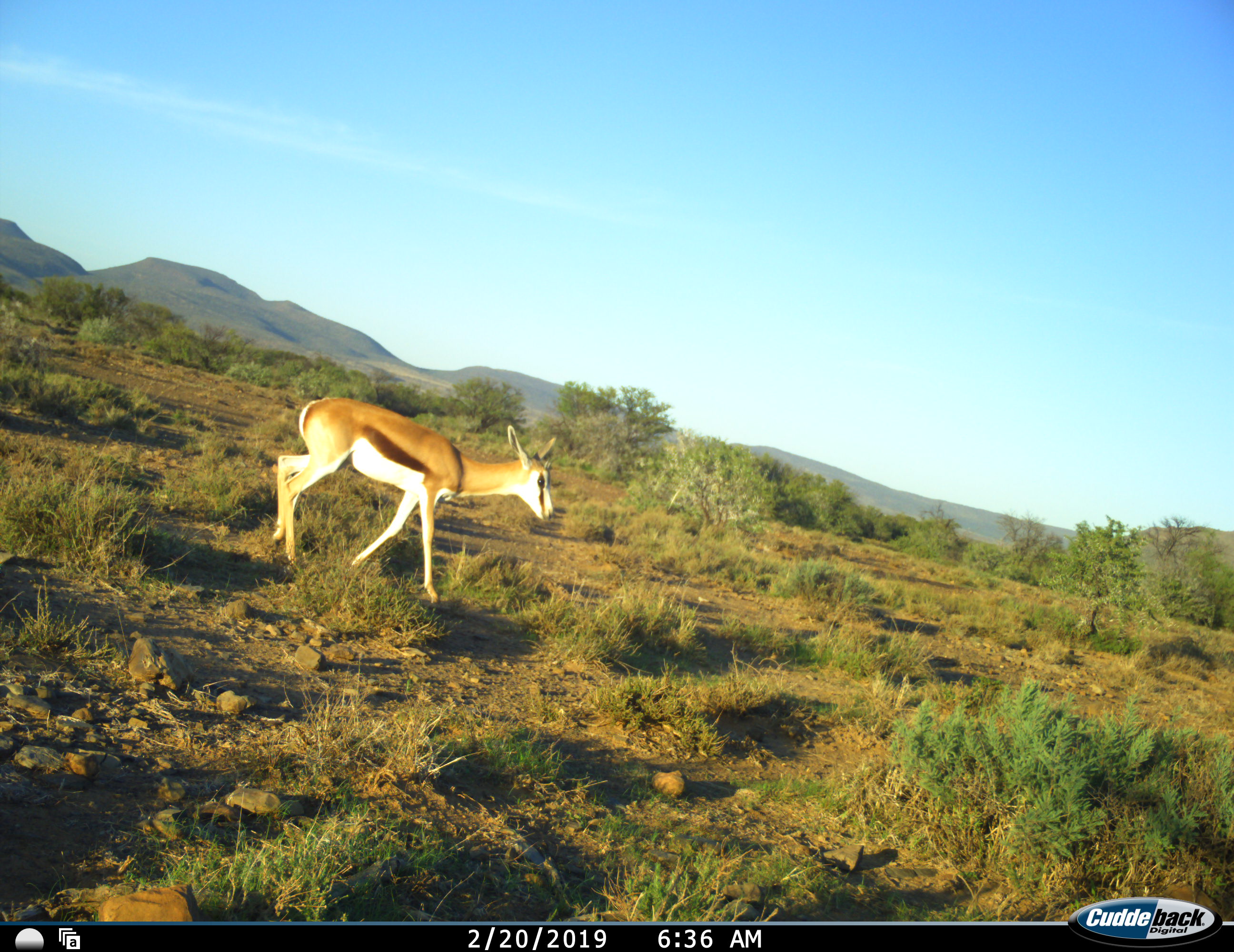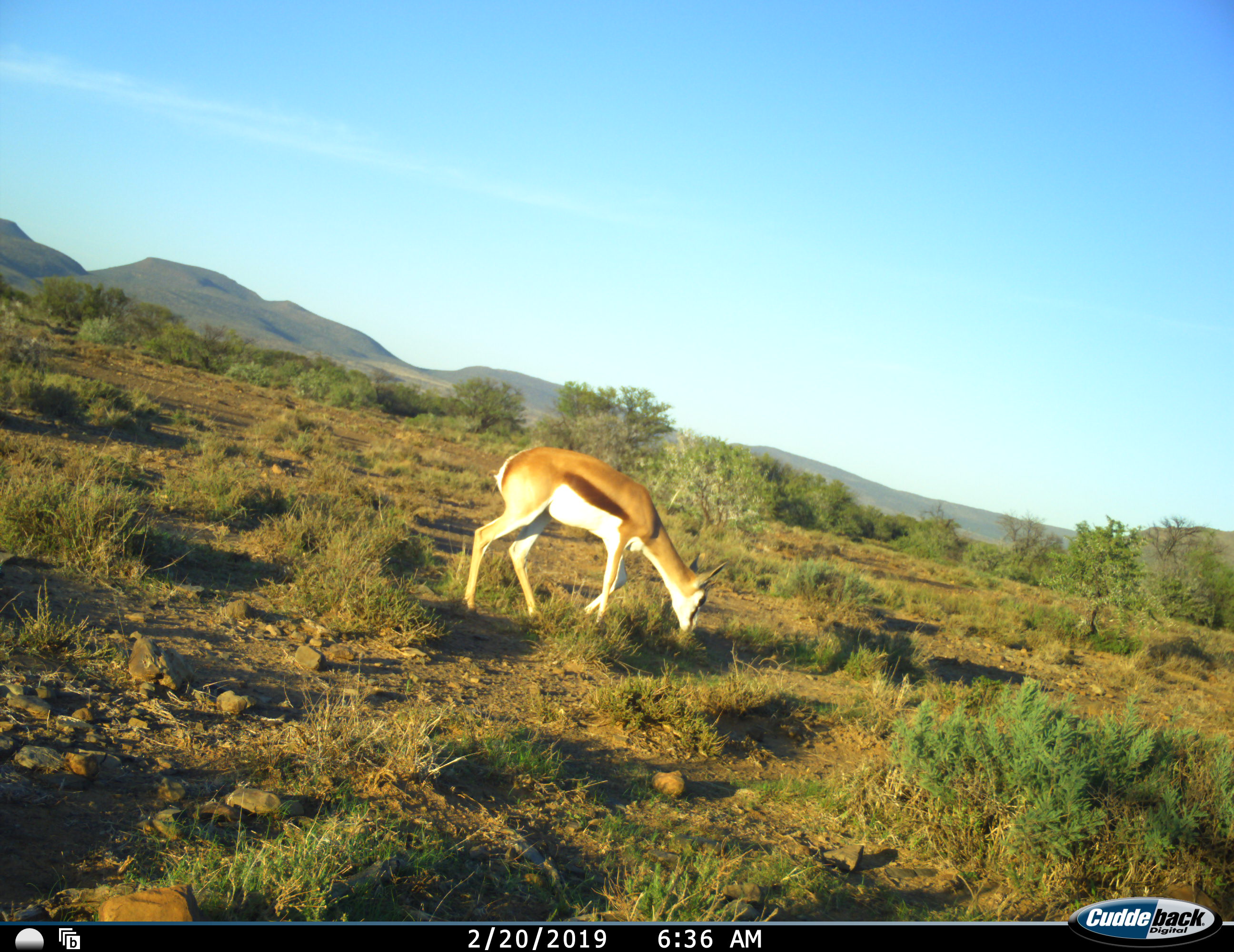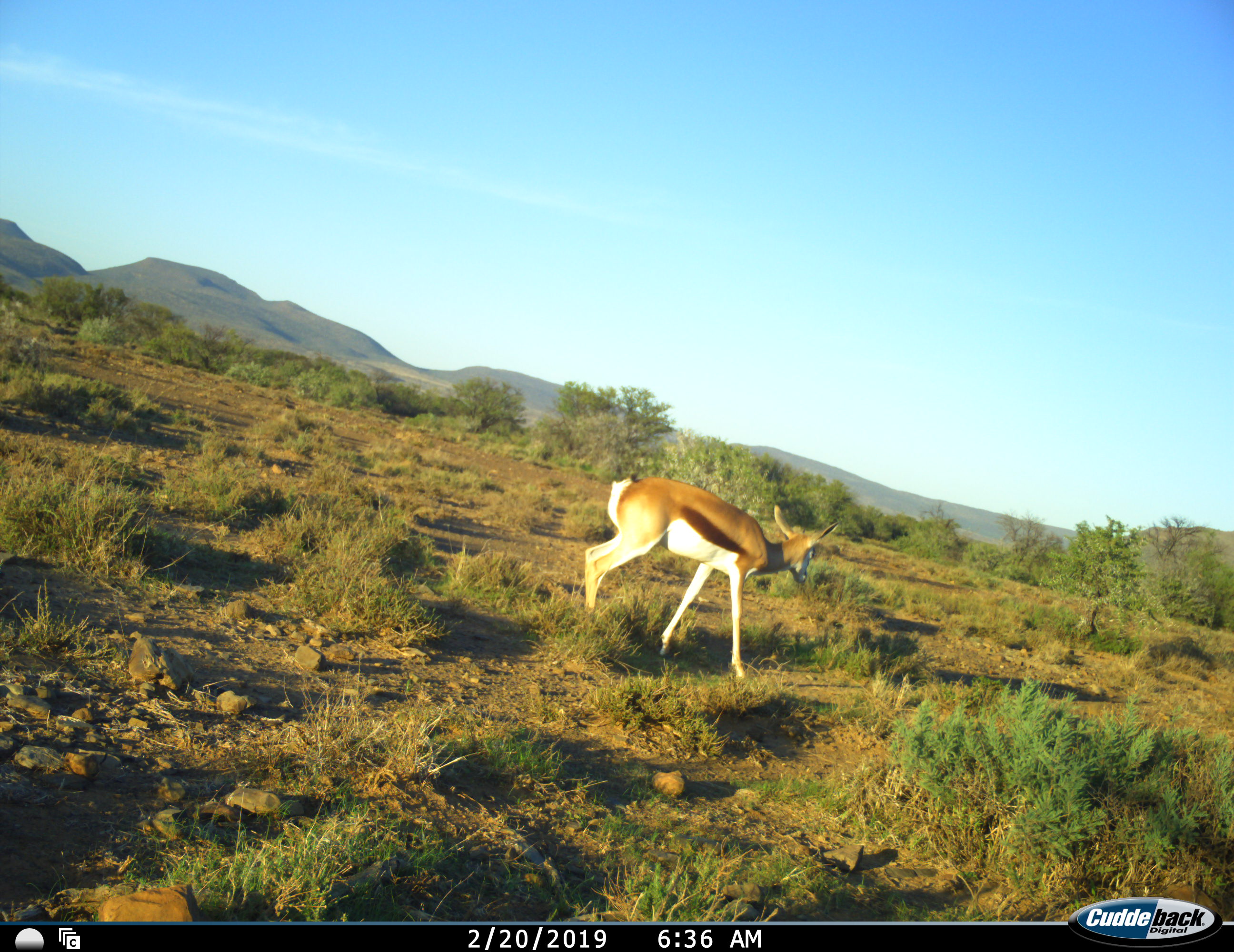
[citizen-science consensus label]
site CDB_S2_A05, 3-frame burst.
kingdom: Animalia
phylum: Chordata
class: Mammalia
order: Artiodactyla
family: Bovidae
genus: Antidorcas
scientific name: Antidorcas marsupialis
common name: springbok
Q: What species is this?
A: Springbok (Antidorcas marsupialis).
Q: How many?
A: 1.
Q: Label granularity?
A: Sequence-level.